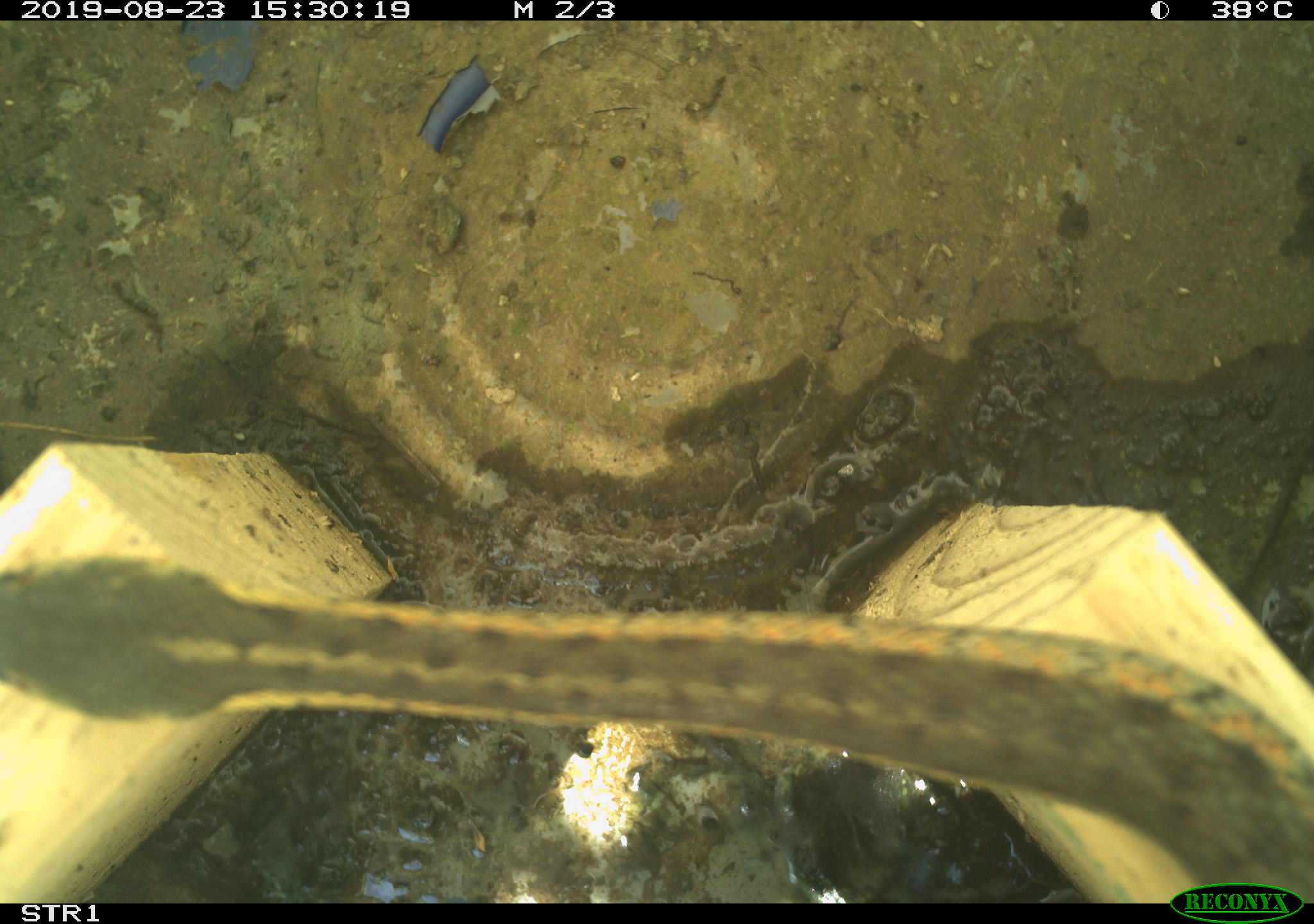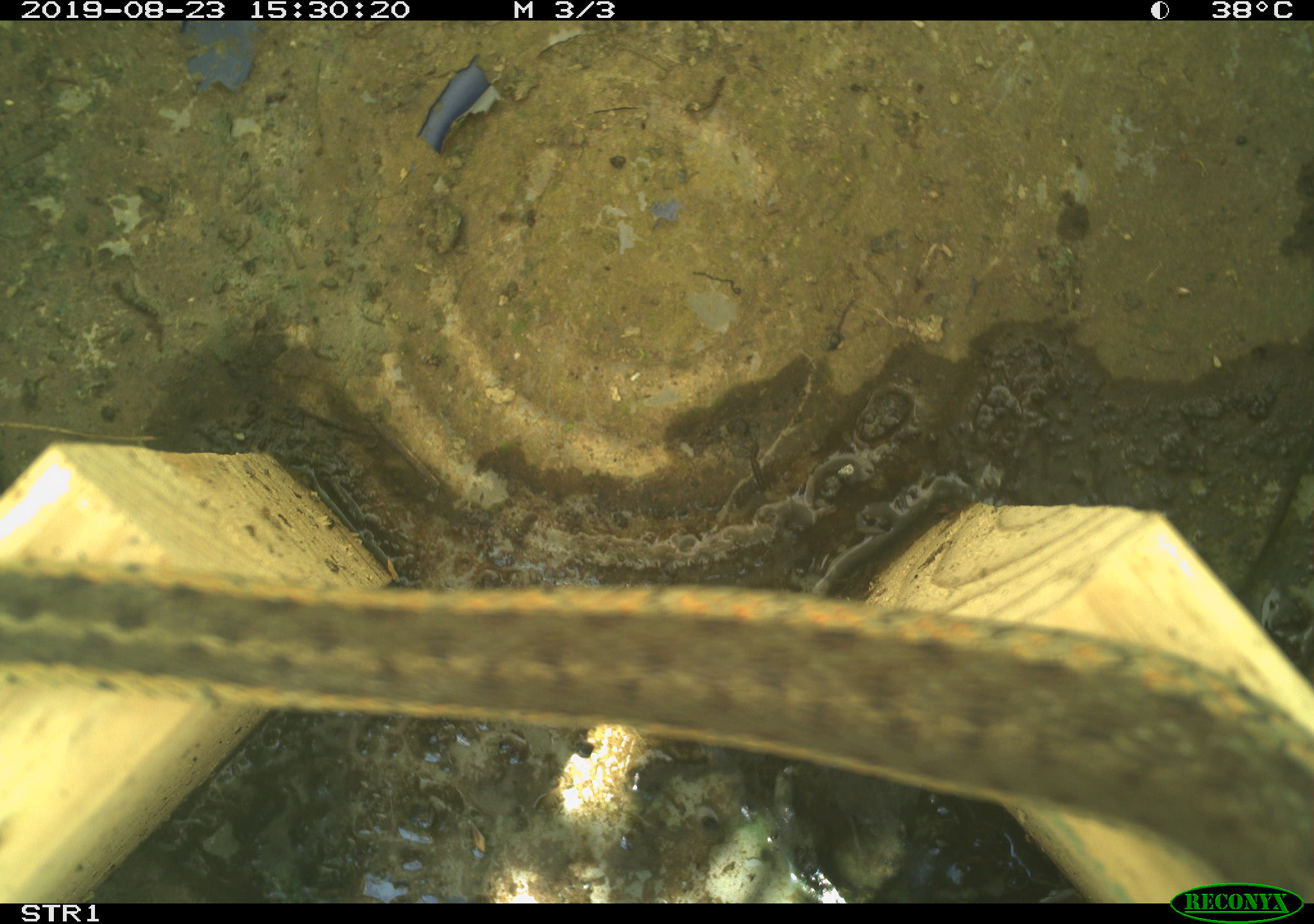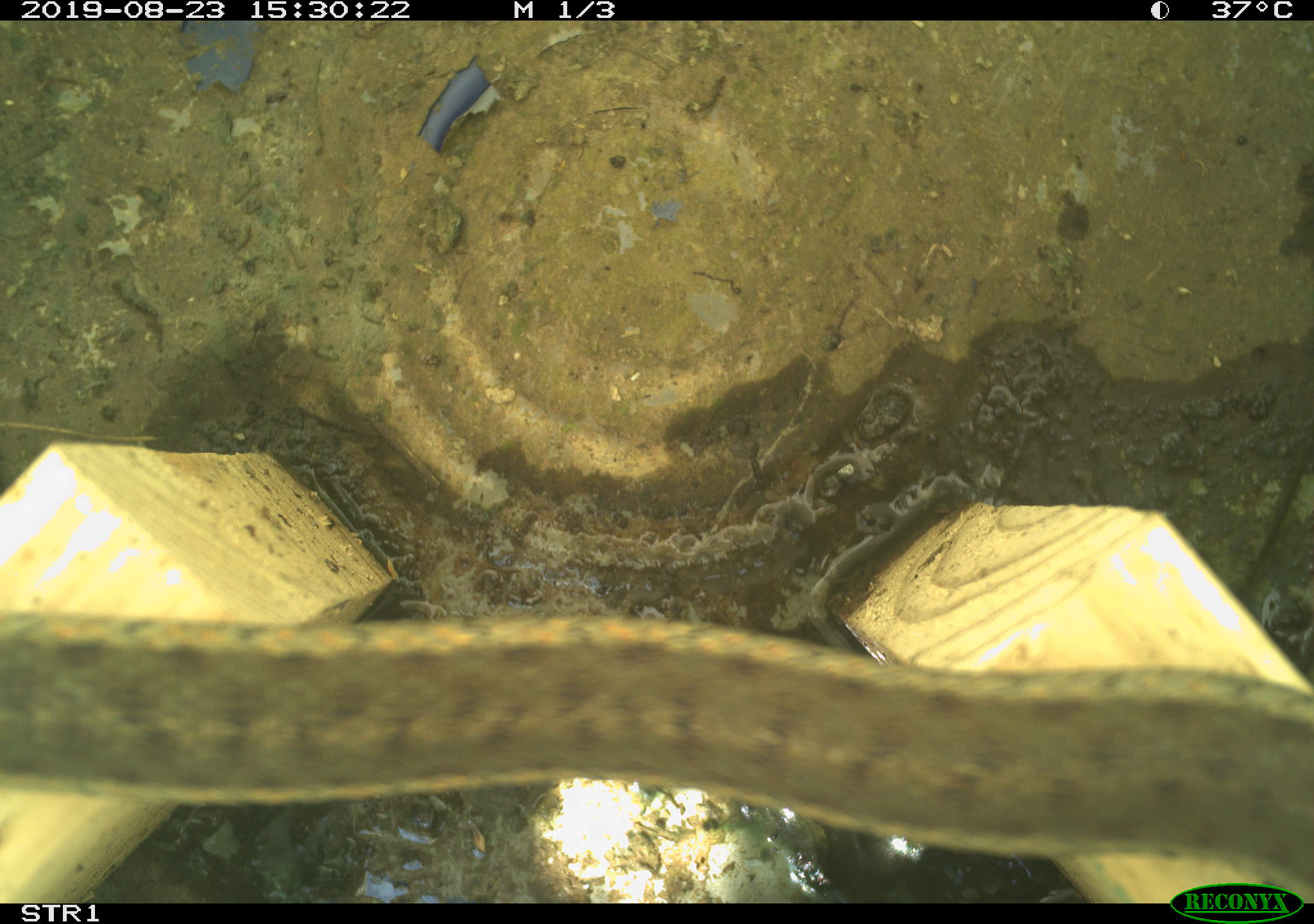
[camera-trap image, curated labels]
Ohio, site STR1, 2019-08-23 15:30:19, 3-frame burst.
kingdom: Animalia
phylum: Chordata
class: Reptilia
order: Squamata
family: Colubridae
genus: Thamnophis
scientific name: Thamnophis sirtalis sirtalis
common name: eastern gartersnake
Eastern gartersnake (Thamnophis sirtalis sirtalis).